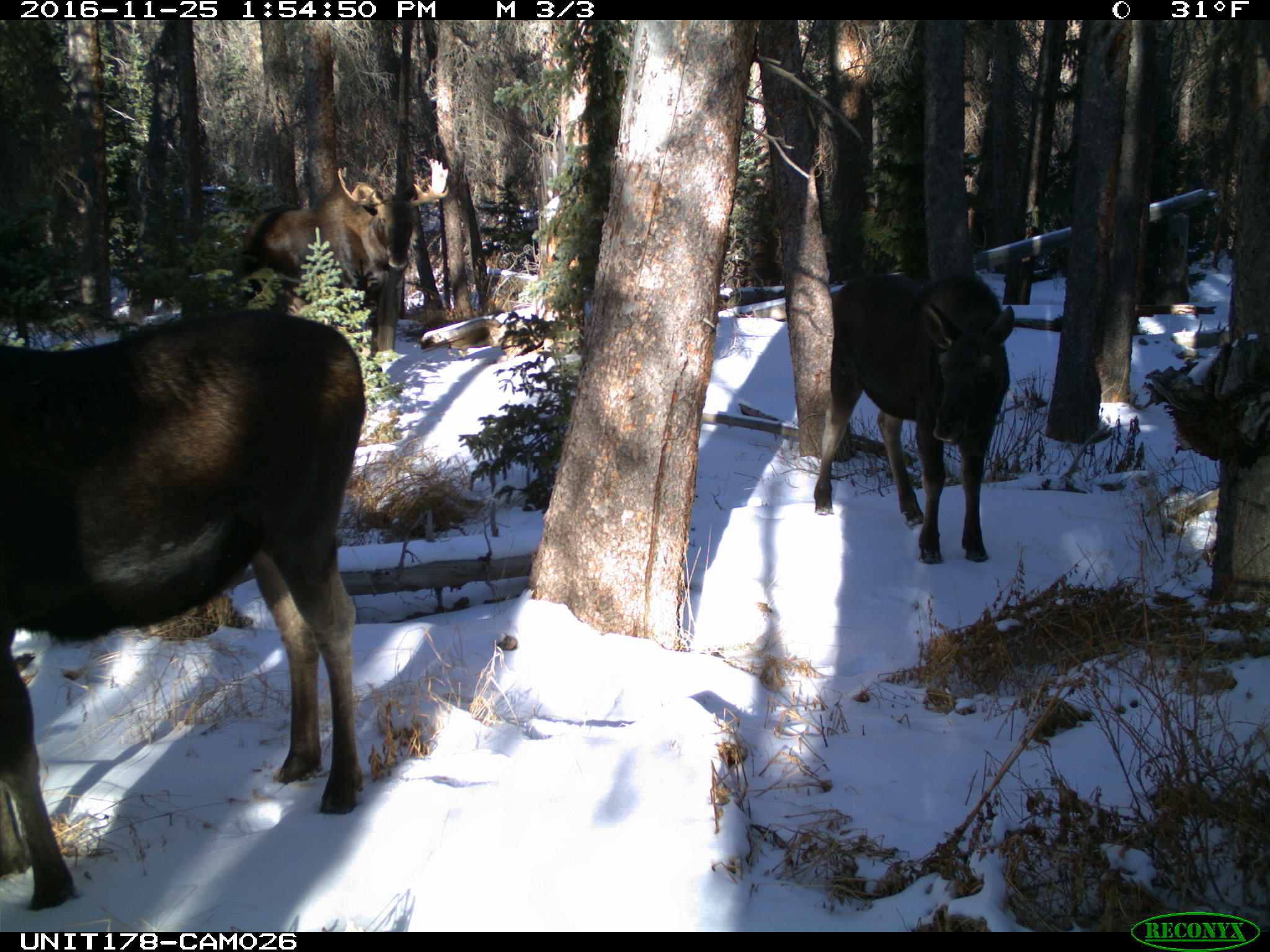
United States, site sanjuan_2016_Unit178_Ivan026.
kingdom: Animalia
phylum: Chordata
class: Mammalia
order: Artiodactyla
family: Cervidae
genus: Alces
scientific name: Alces alces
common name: moose